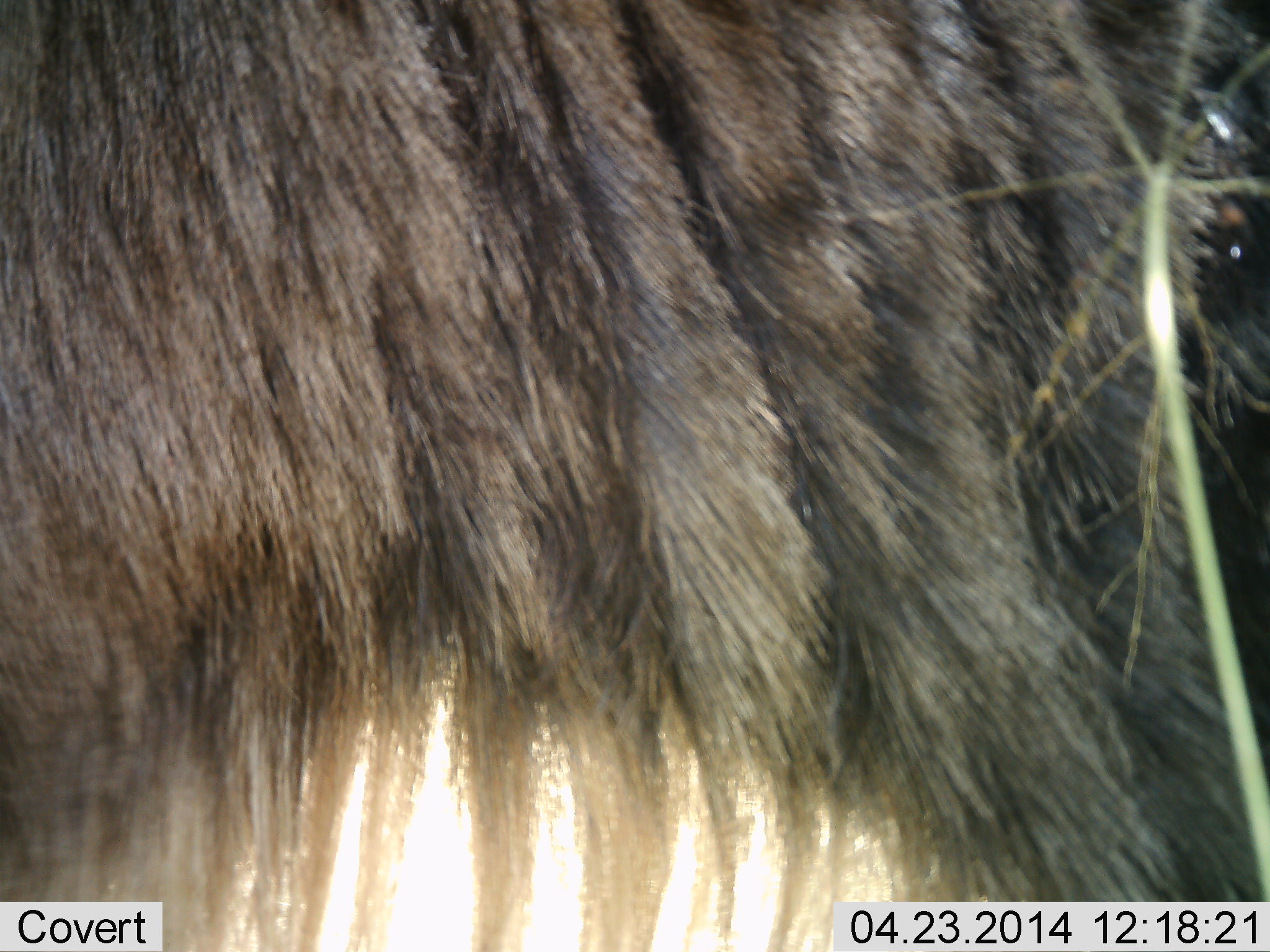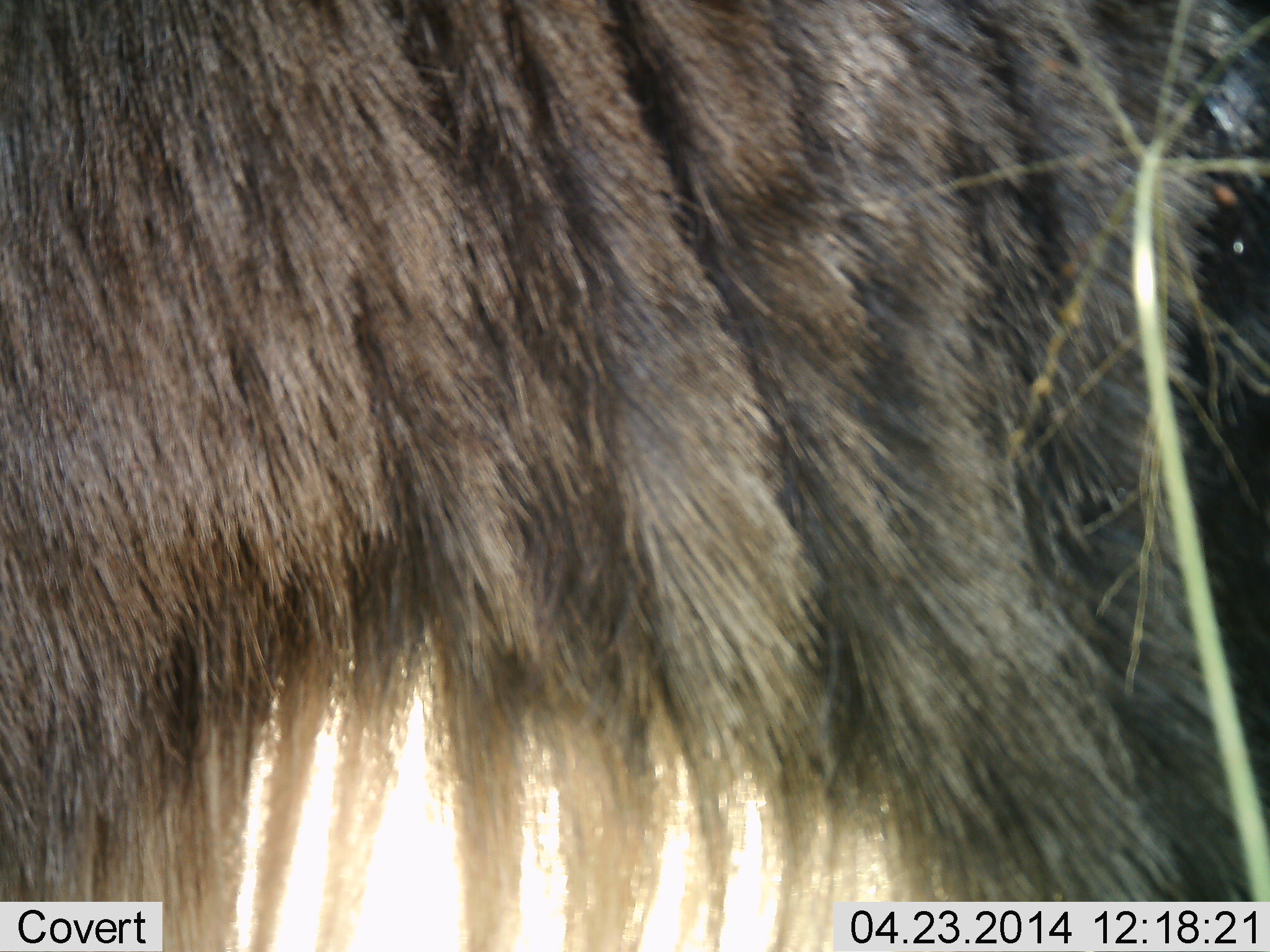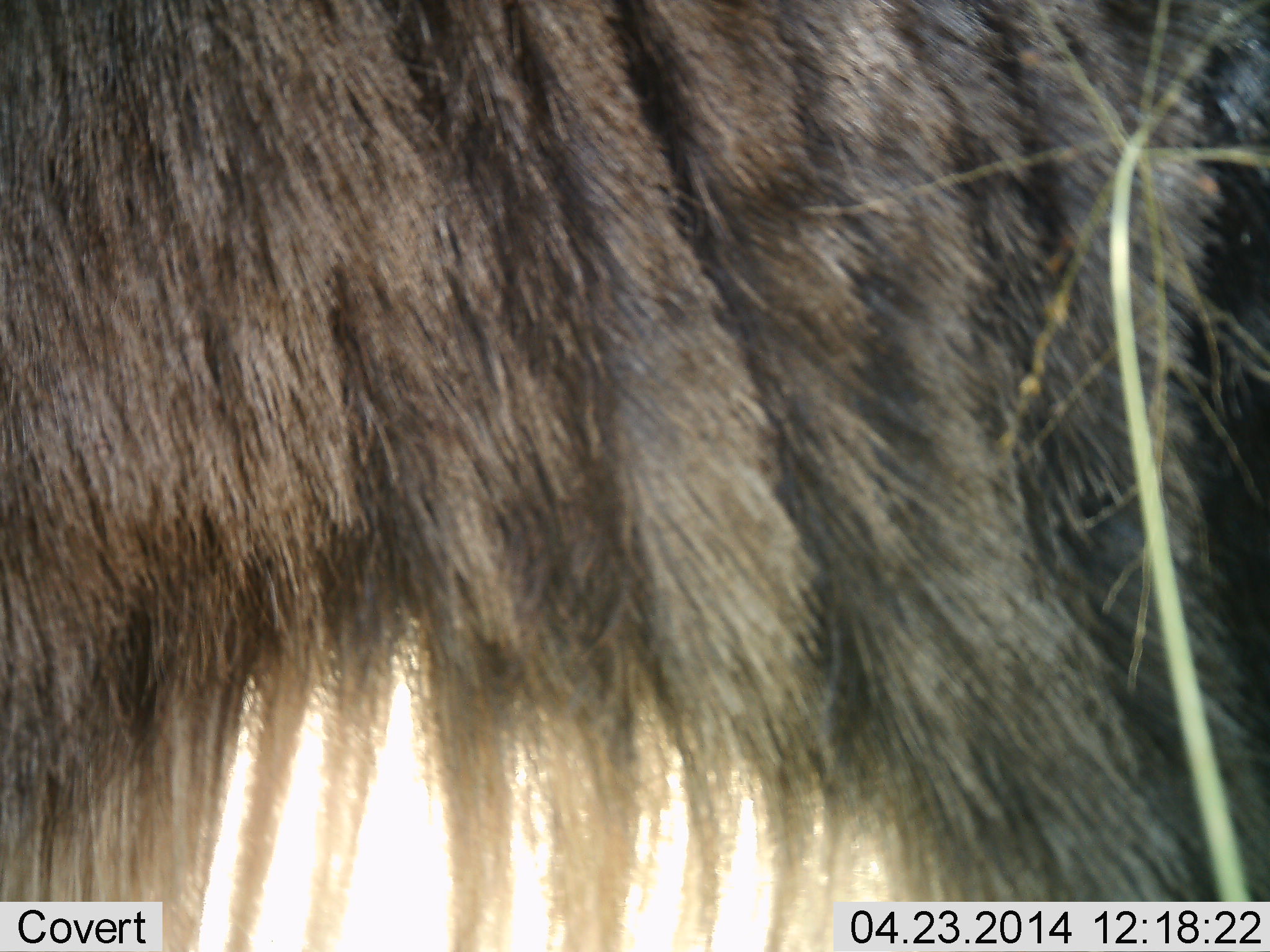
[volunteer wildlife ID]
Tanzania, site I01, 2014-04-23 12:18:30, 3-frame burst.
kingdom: Animalia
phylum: Chordata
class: Mammalia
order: Artiodactyla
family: Bovidae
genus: Connochaetes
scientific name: Connochaetes taurinus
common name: blue wildebeest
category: wildebeest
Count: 1.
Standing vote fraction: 100%.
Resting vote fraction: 10%.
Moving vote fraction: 0%.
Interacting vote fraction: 0%.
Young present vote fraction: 0%.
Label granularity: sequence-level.